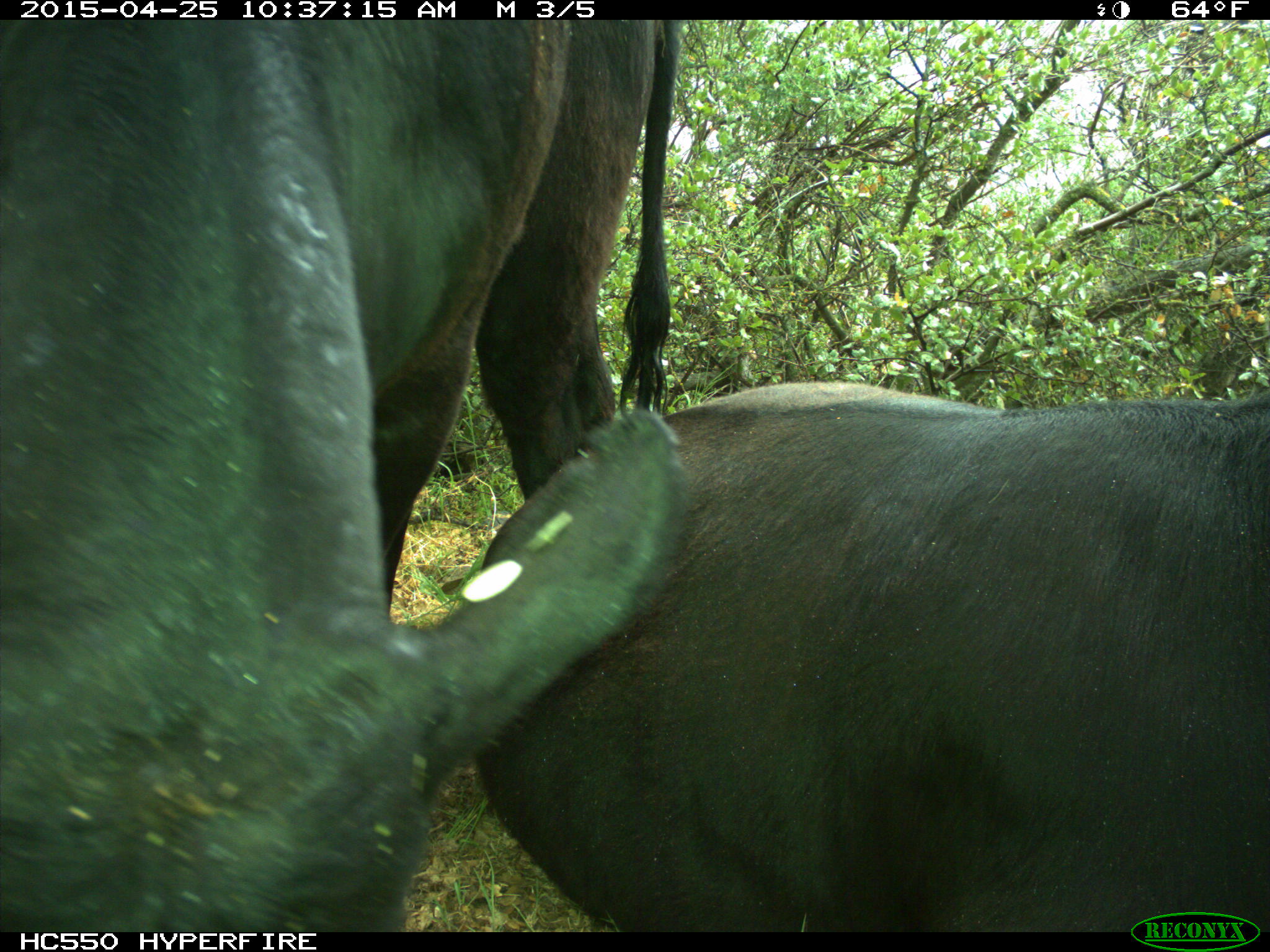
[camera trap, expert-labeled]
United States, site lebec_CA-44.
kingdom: Animalia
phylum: Chordata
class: Mammalia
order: Artiodactyla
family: Suidae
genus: Sus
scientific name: Sus scrofa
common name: wild boar